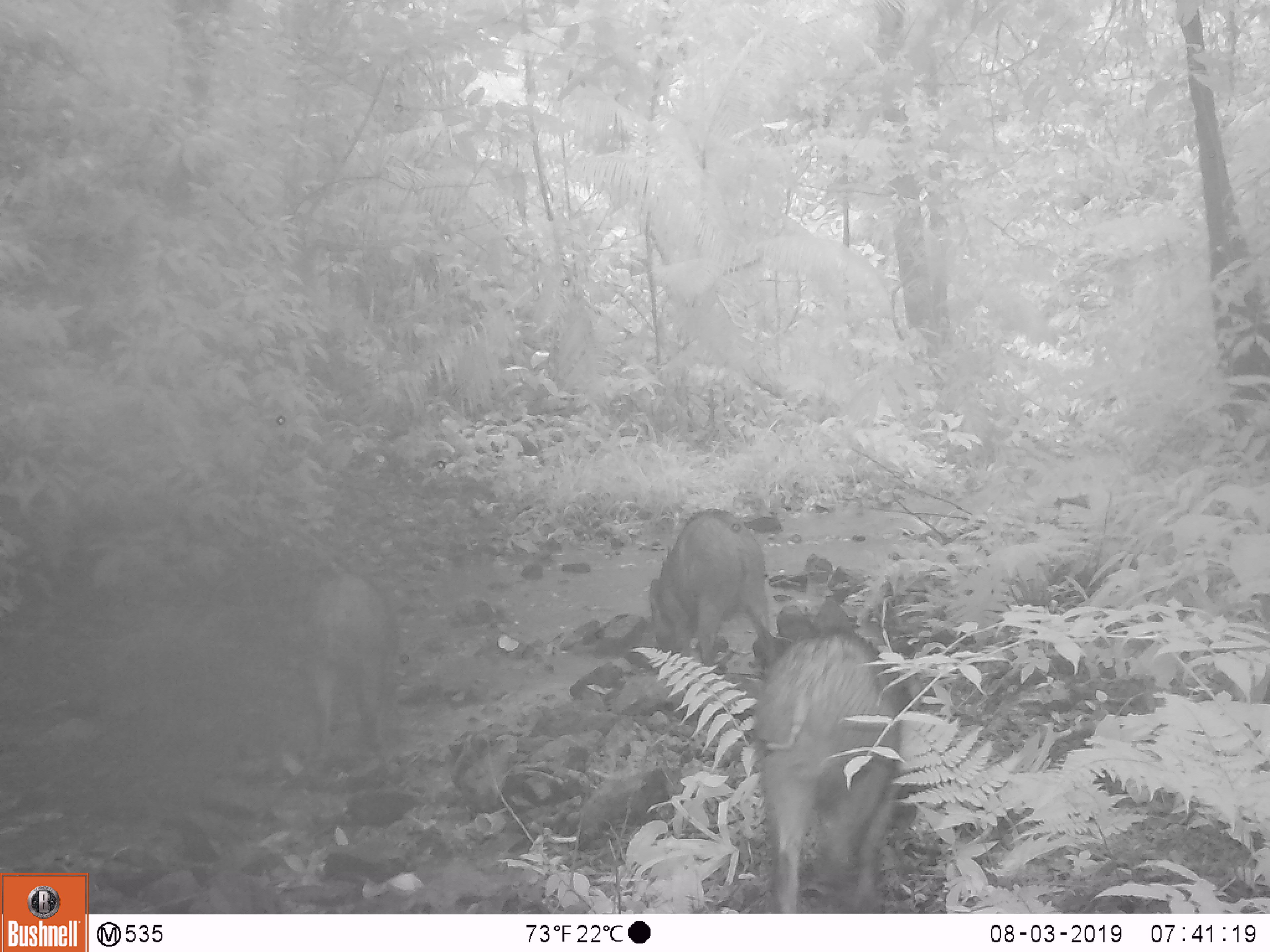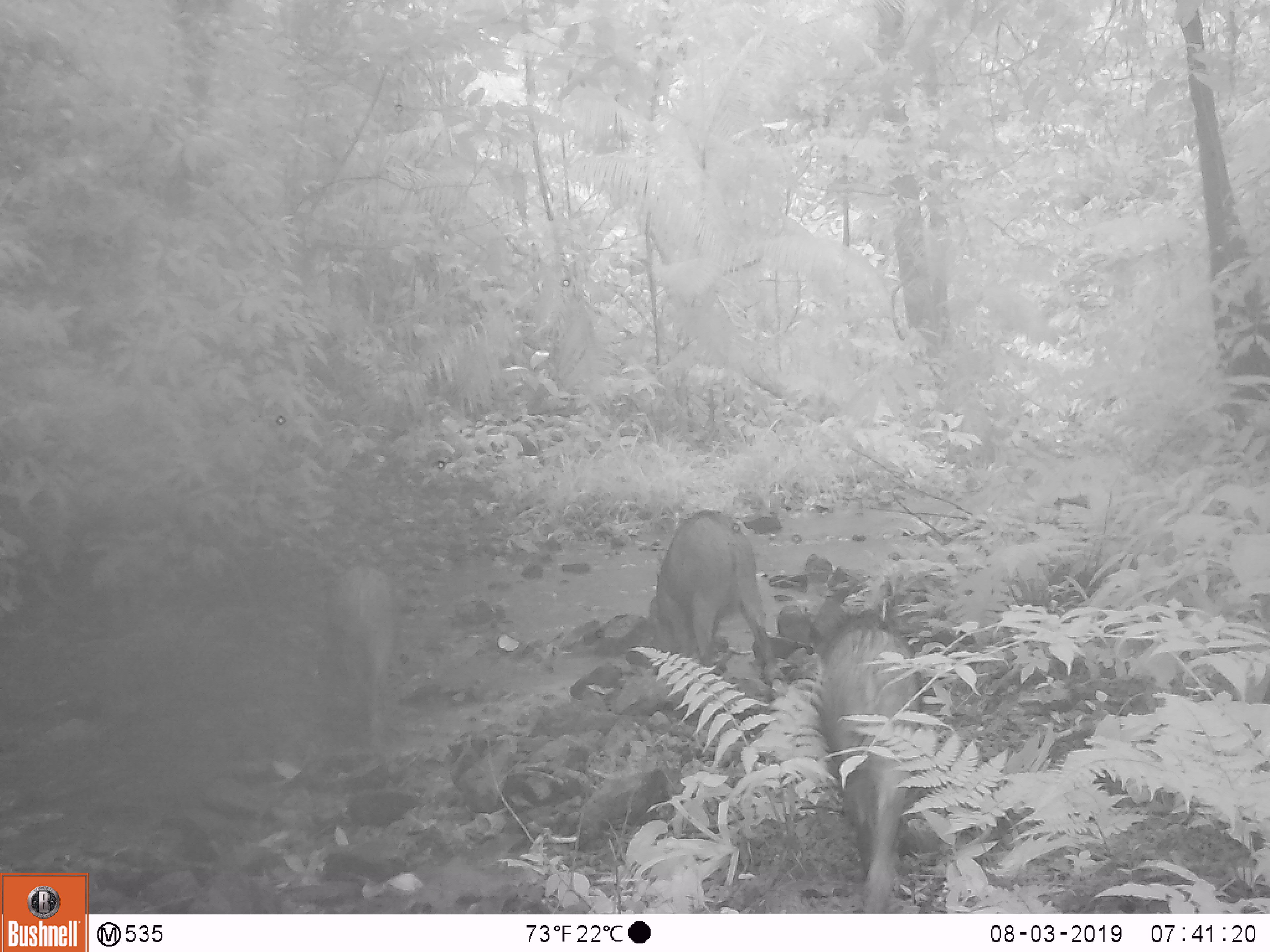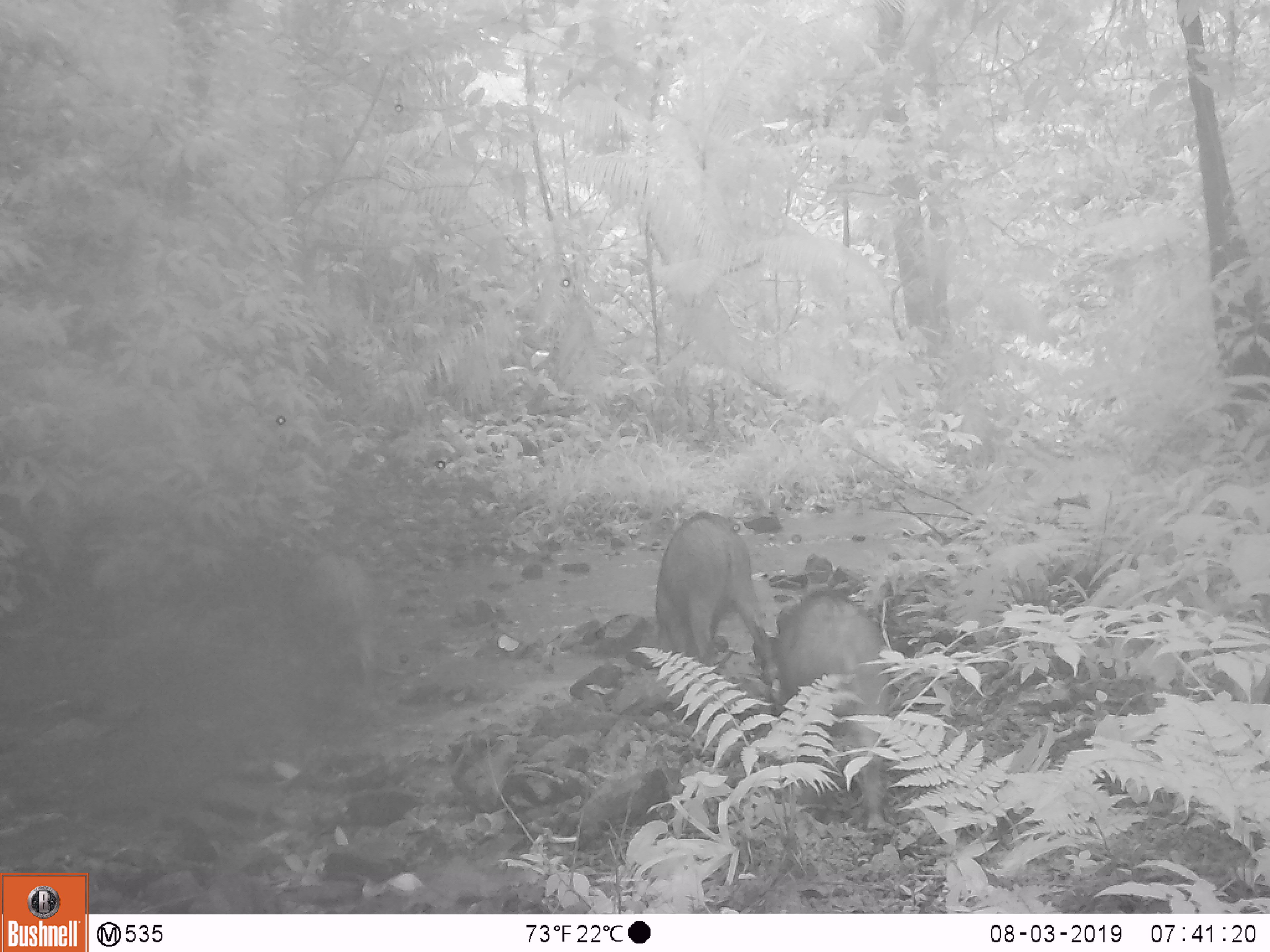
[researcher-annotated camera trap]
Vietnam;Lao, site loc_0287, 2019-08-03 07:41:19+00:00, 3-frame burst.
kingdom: Animalia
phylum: Chordata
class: Mammalia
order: Artiodactyla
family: Suidae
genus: Sus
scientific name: Sus scrofa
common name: eurasian wild pig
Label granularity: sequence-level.